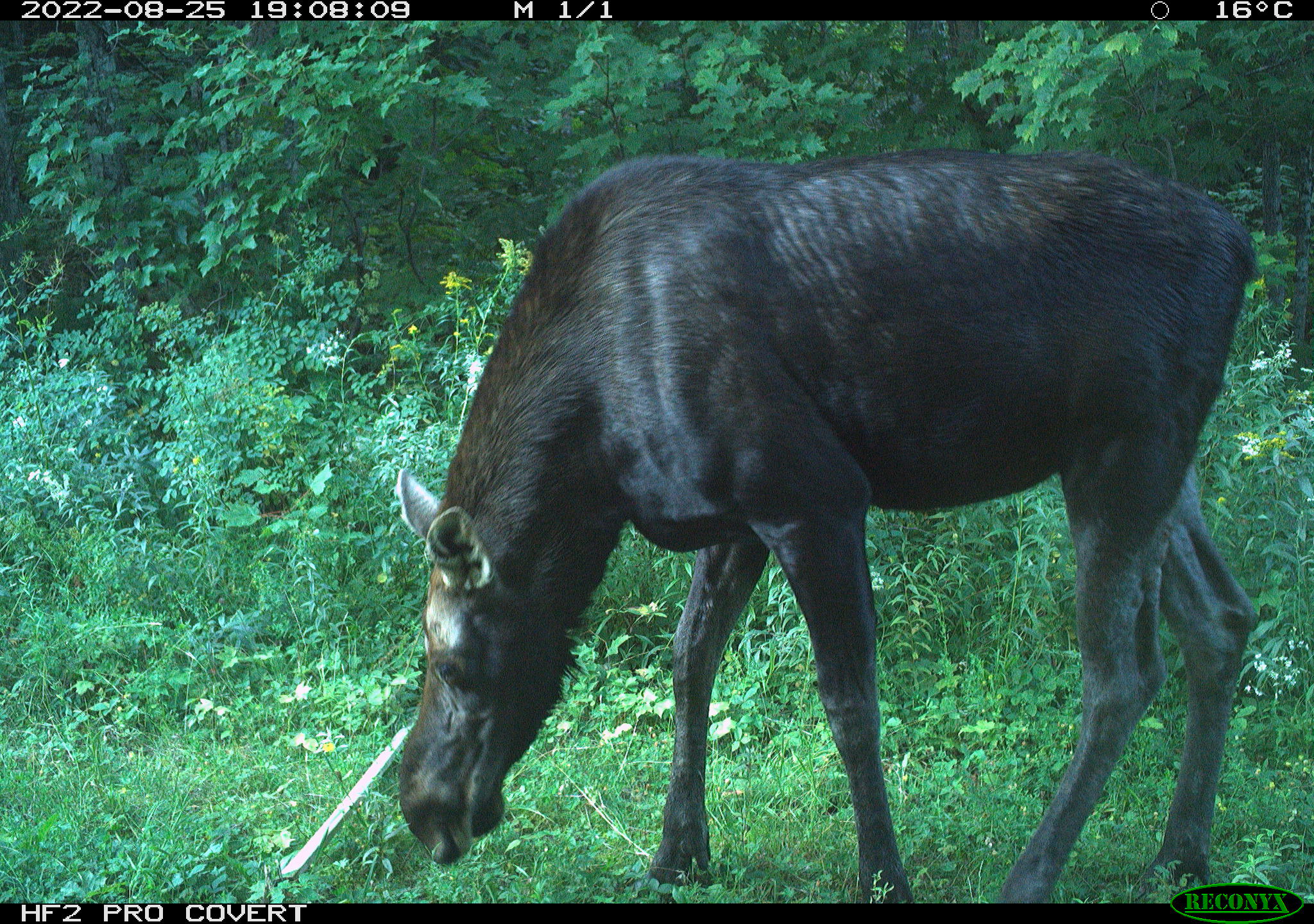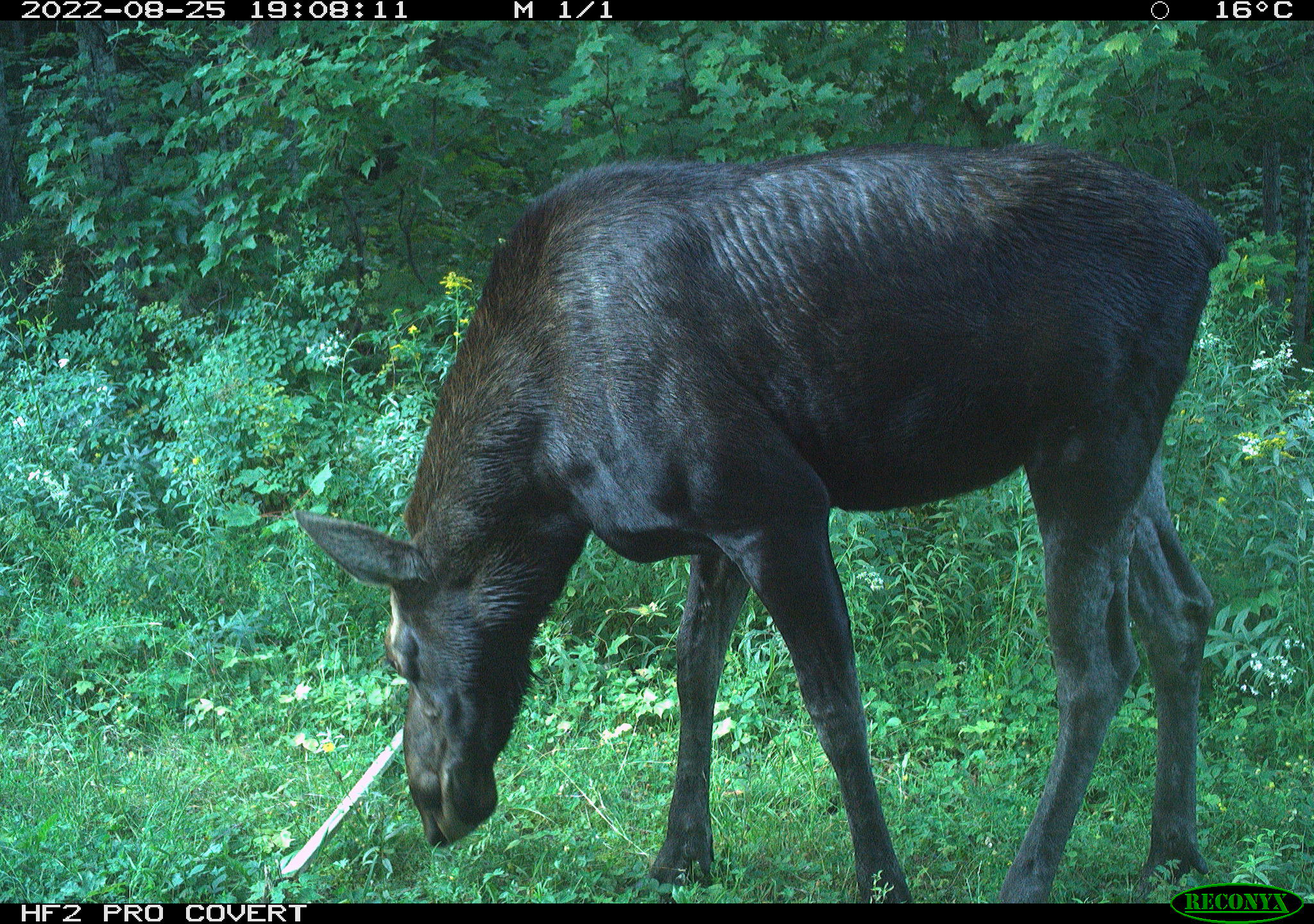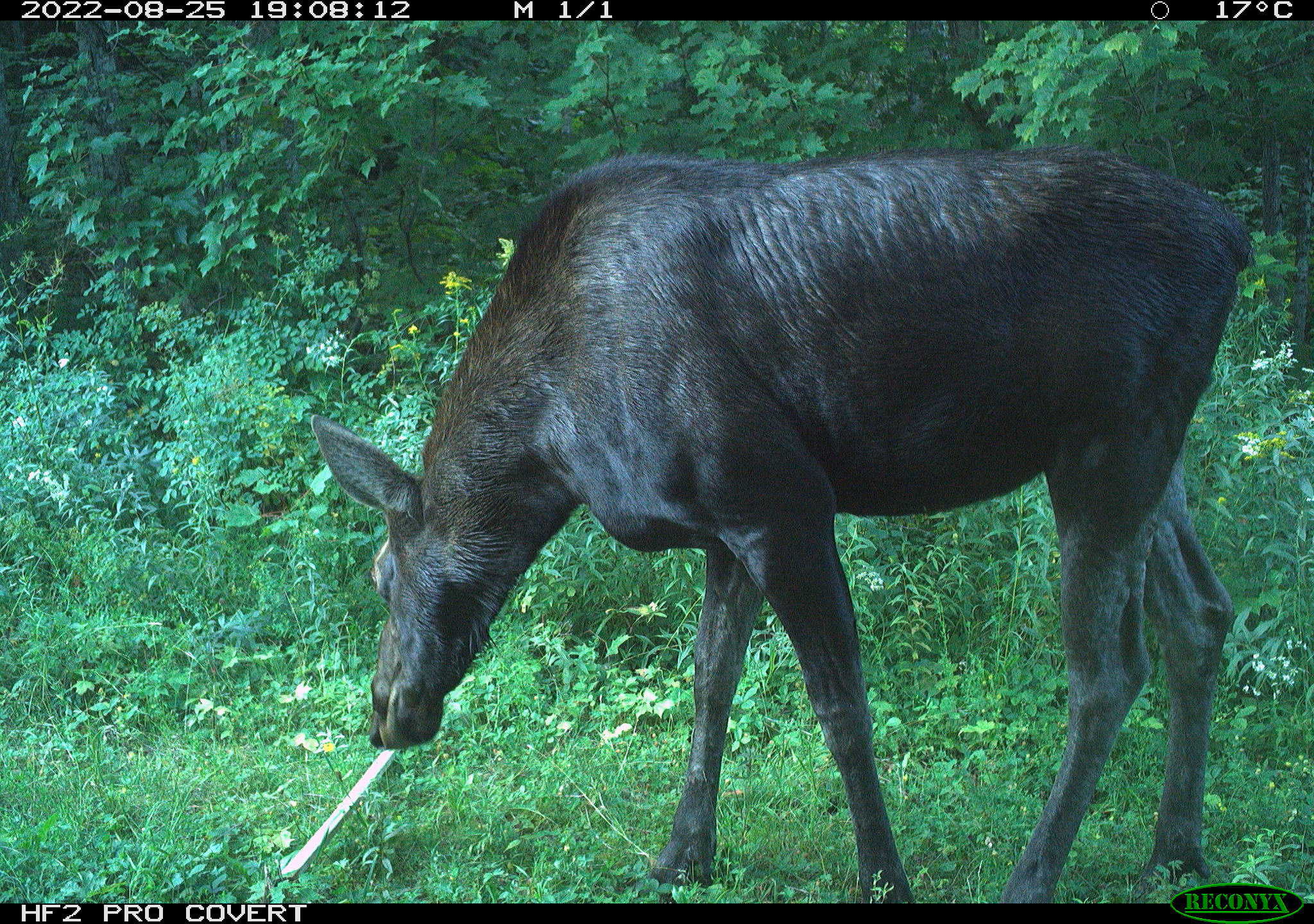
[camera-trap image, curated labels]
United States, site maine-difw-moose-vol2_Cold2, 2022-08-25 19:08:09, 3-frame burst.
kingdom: Animalia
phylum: Chordata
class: Mammalia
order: Artiodactyla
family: Cervidae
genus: Alces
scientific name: Alces alces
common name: moose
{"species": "moose (Alces alces)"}